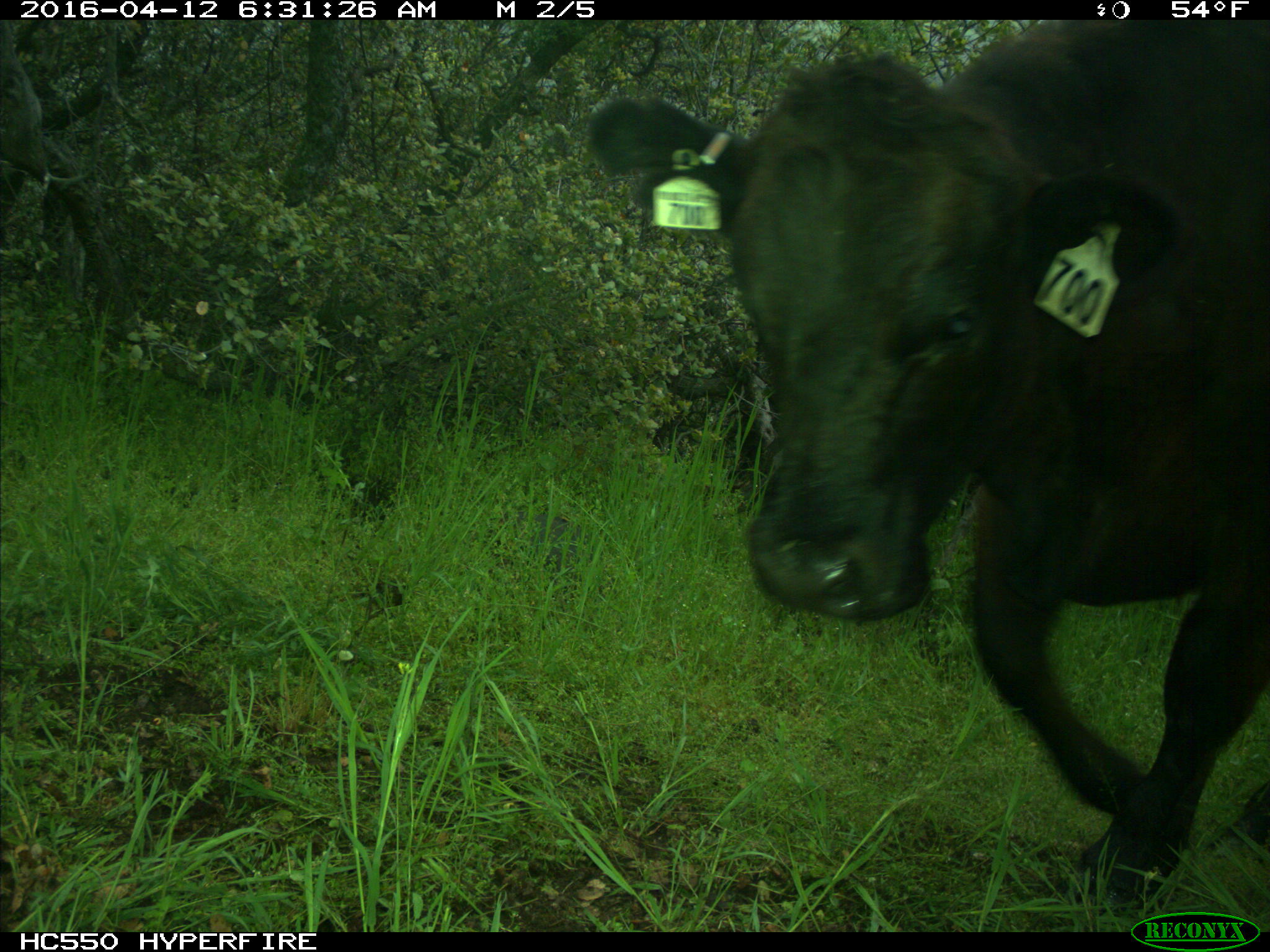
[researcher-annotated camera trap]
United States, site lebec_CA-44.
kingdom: Animalia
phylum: Chordata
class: Mammalia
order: Artiodactyla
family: Bovidae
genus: Bos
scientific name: Bos taurus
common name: domestic cow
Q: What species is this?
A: Bos taurus (domestic cow).